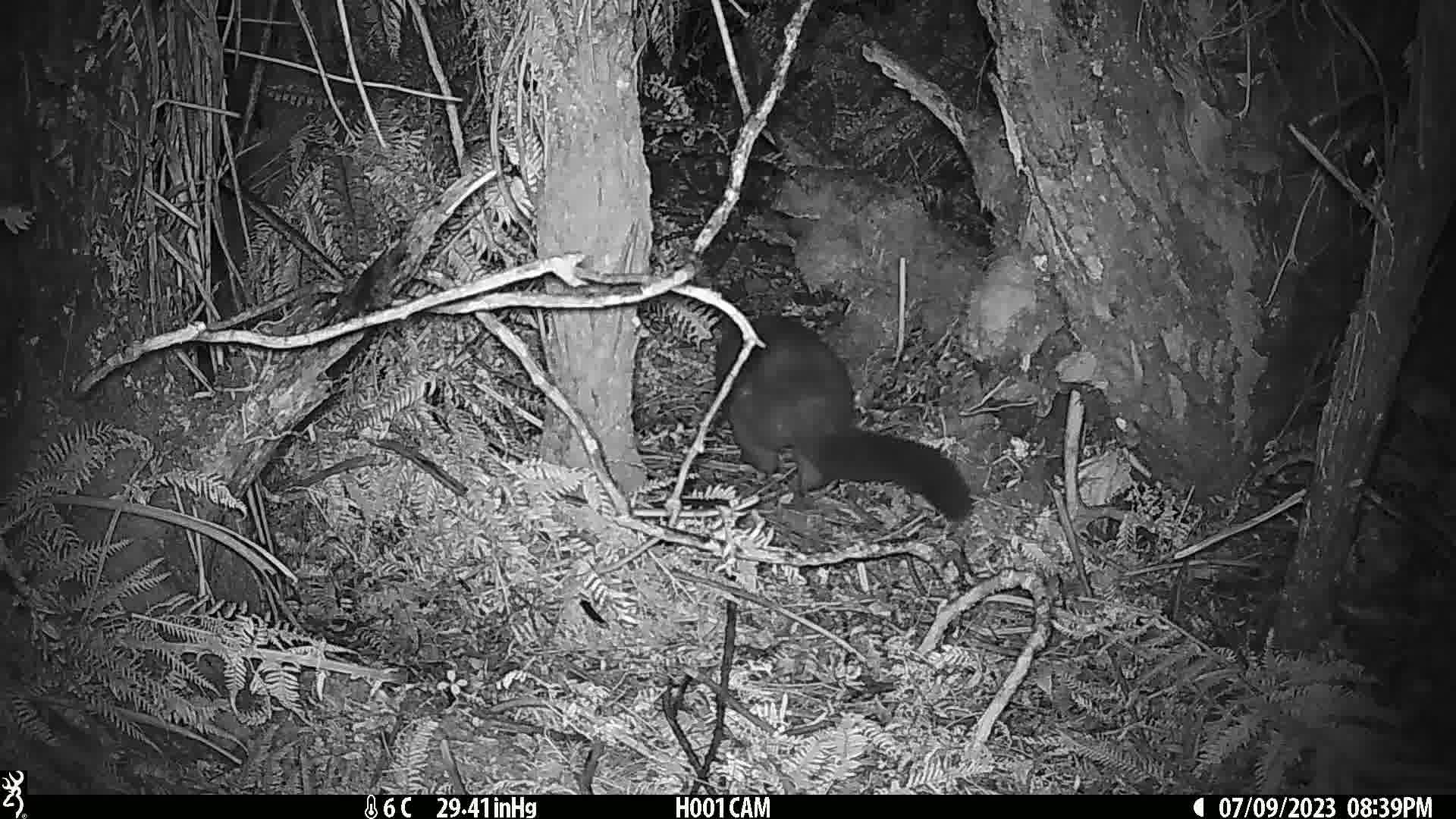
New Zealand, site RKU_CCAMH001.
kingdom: Animalia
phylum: Chordata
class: Mammalia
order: Diprotodontia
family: Phalangeridae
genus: Trichosurus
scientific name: Trichosurus vulpecula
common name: common brushtail possum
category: possum